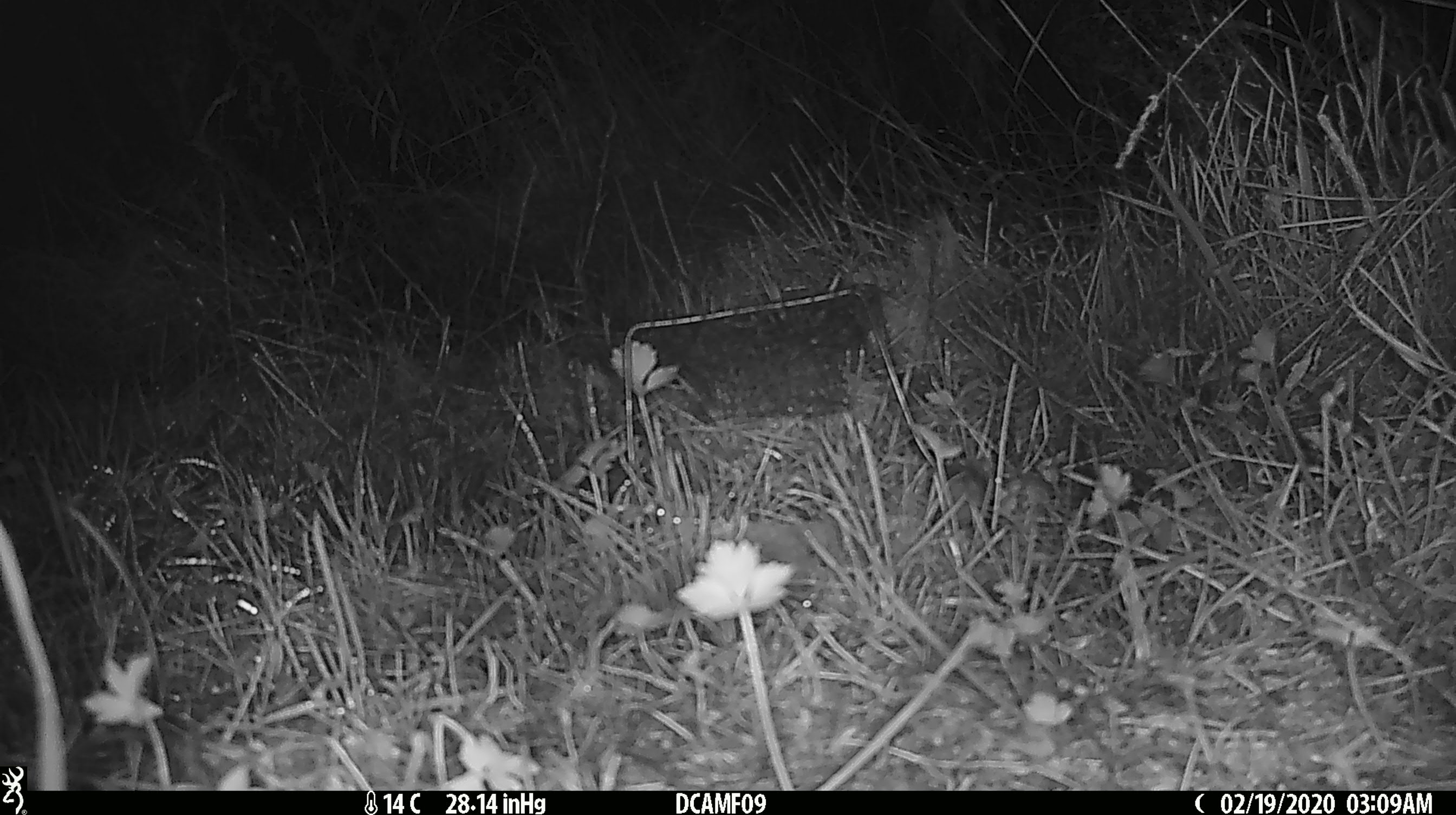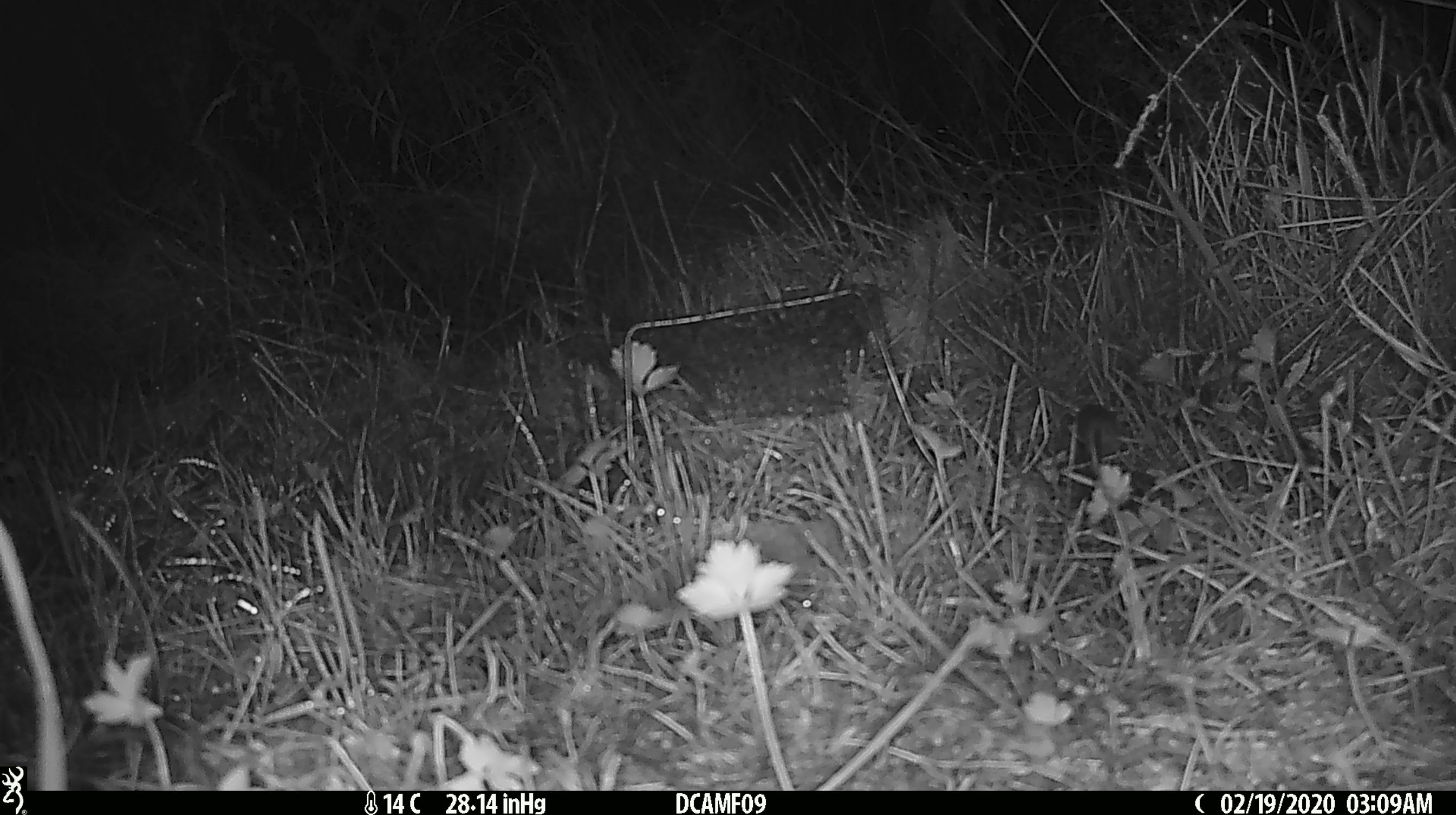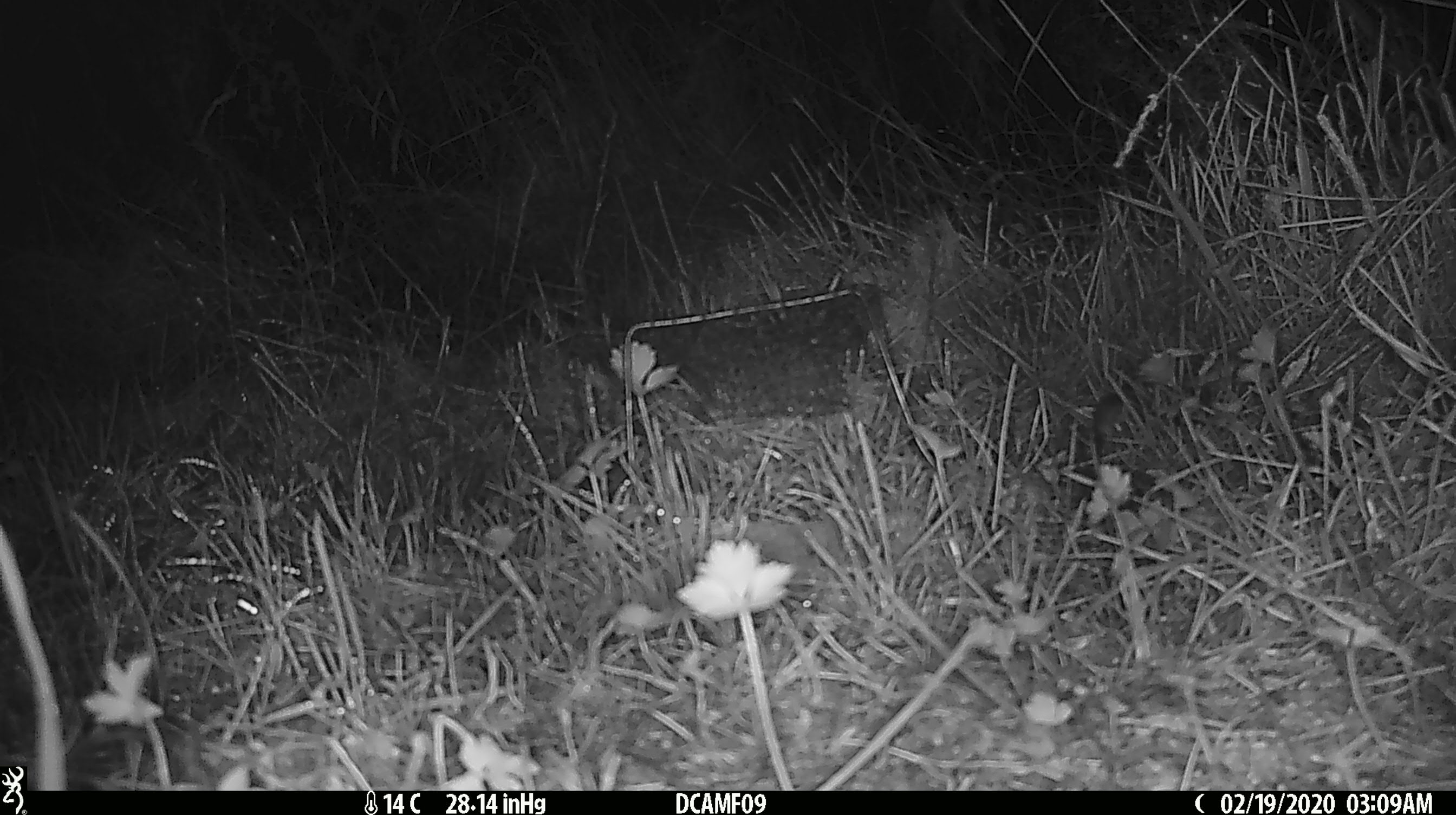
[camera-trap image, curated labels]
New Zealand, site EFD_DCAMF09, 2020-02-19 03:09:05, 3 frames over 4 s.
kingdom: Animalia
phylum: Chordata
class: Mammalia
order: Rodentia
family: Muridae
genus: Mus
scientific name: Mus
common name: mouse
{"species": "mouse (Mus)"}